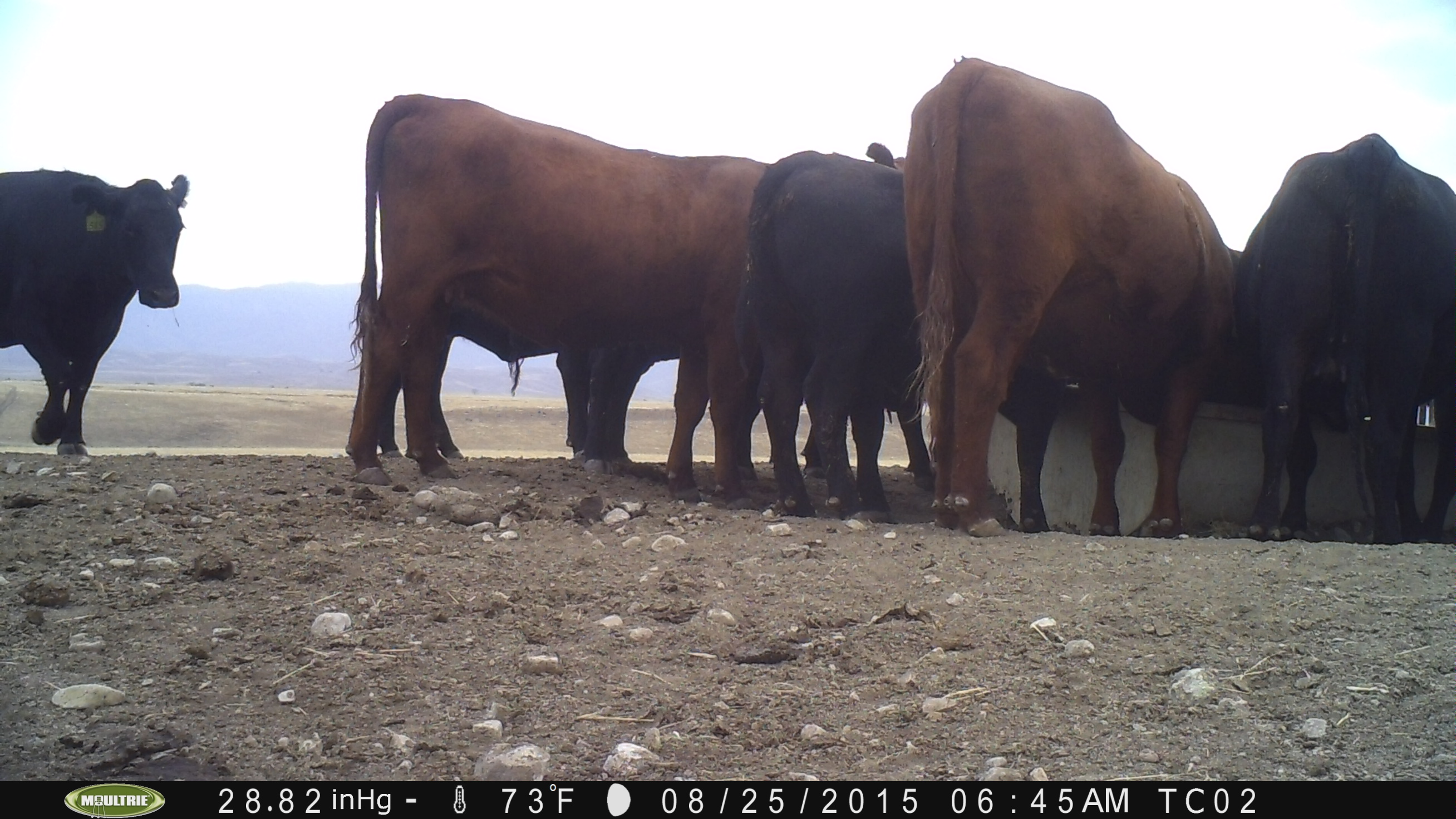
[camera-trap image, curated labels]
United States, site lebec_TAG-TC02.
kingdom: Animalia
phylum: Chordata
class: Mammalia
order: Artiodactyla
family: Bovidae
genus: Bos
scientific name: Bos taurus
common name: domestic cow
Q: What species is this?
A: Bos taurus (domestic cow).